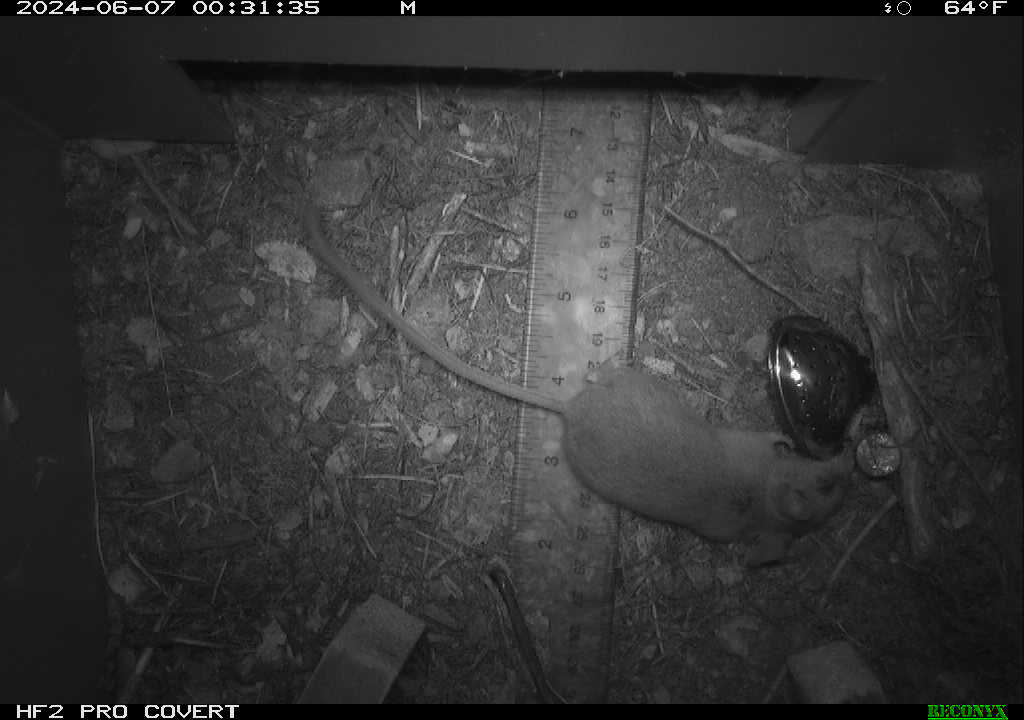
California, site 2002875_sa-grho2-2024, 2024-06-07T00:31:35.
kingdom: Animalia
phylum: Chordata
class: Mammalia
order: Rodentia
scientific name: Rodentia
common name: mouse species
Mouse species (Rodentia).